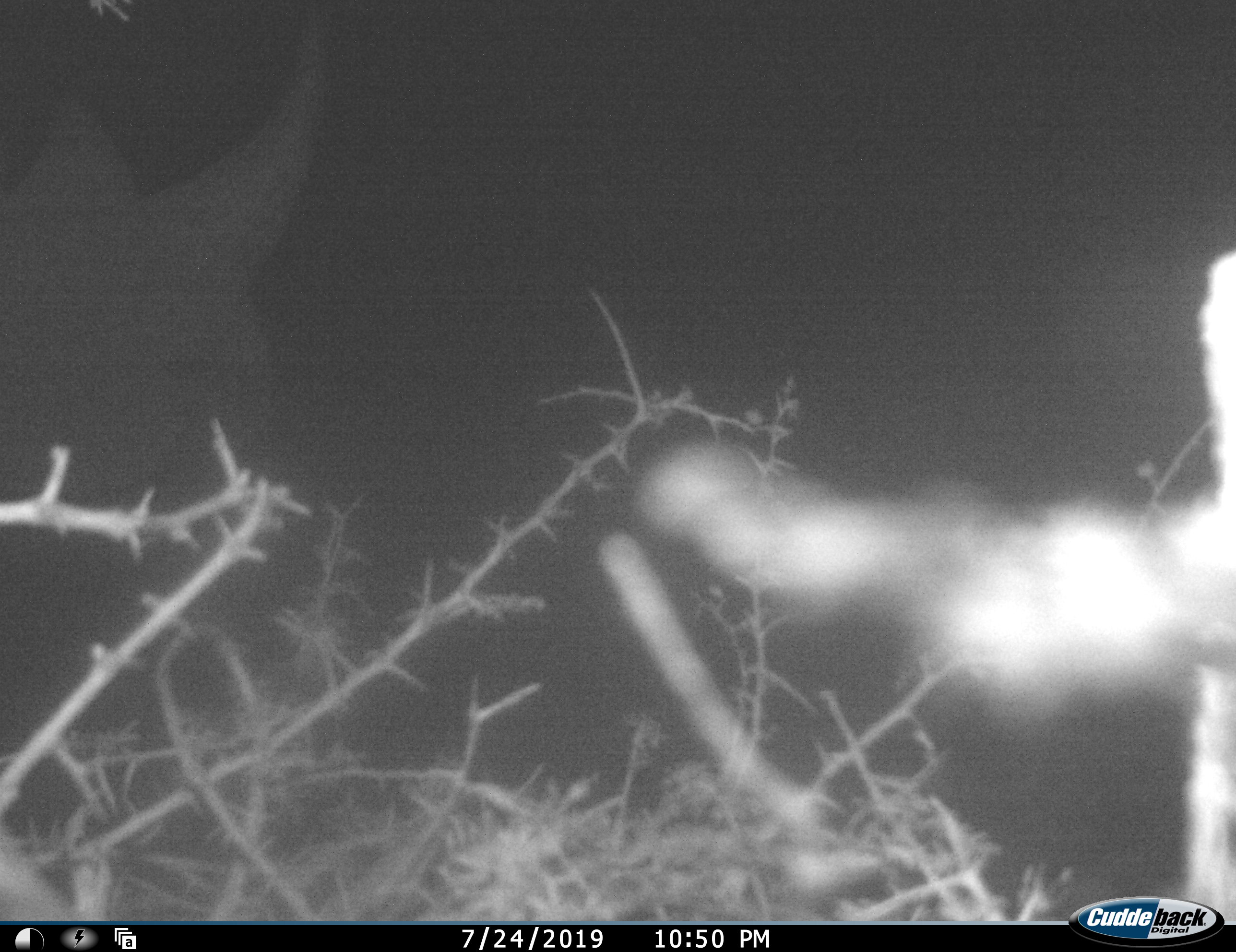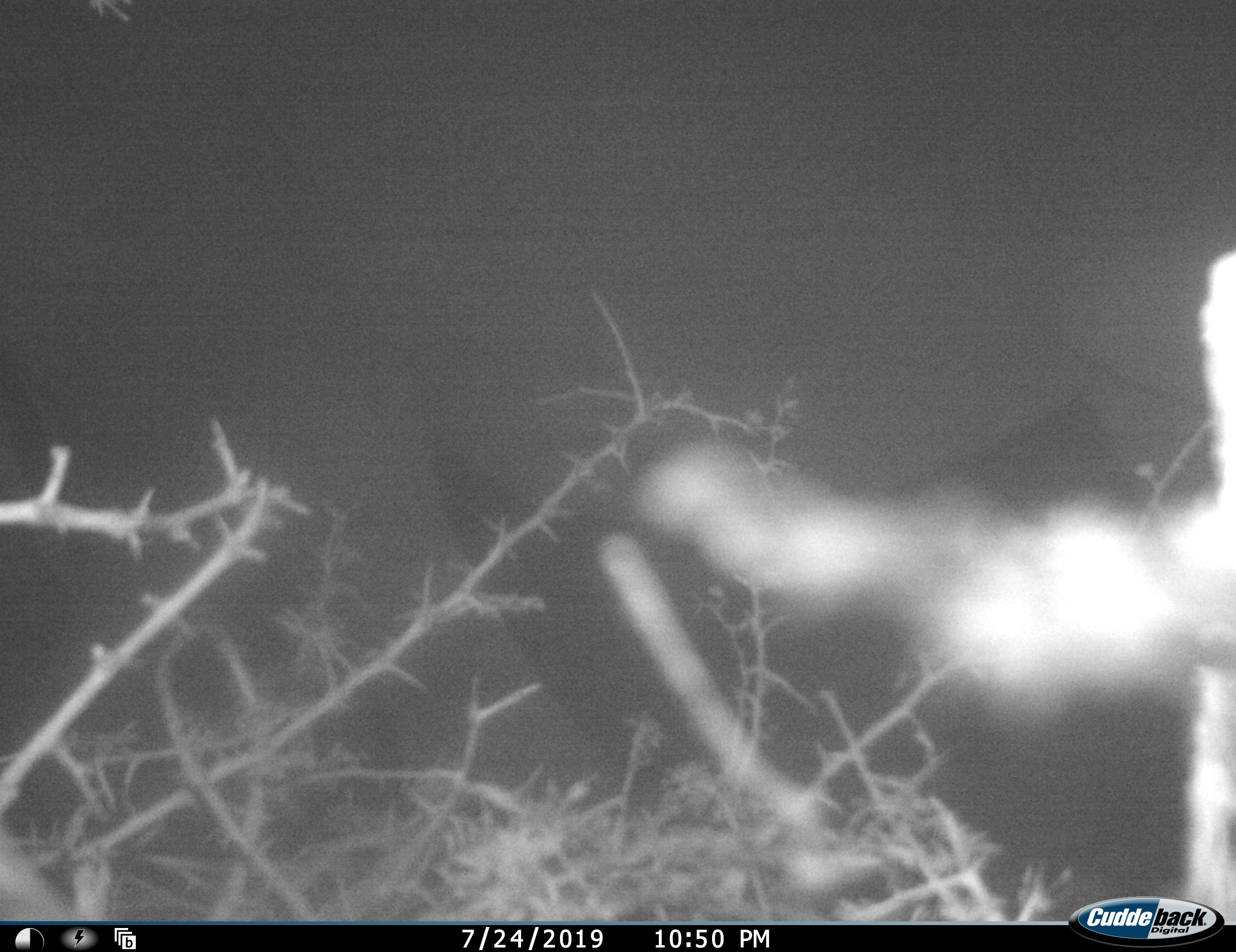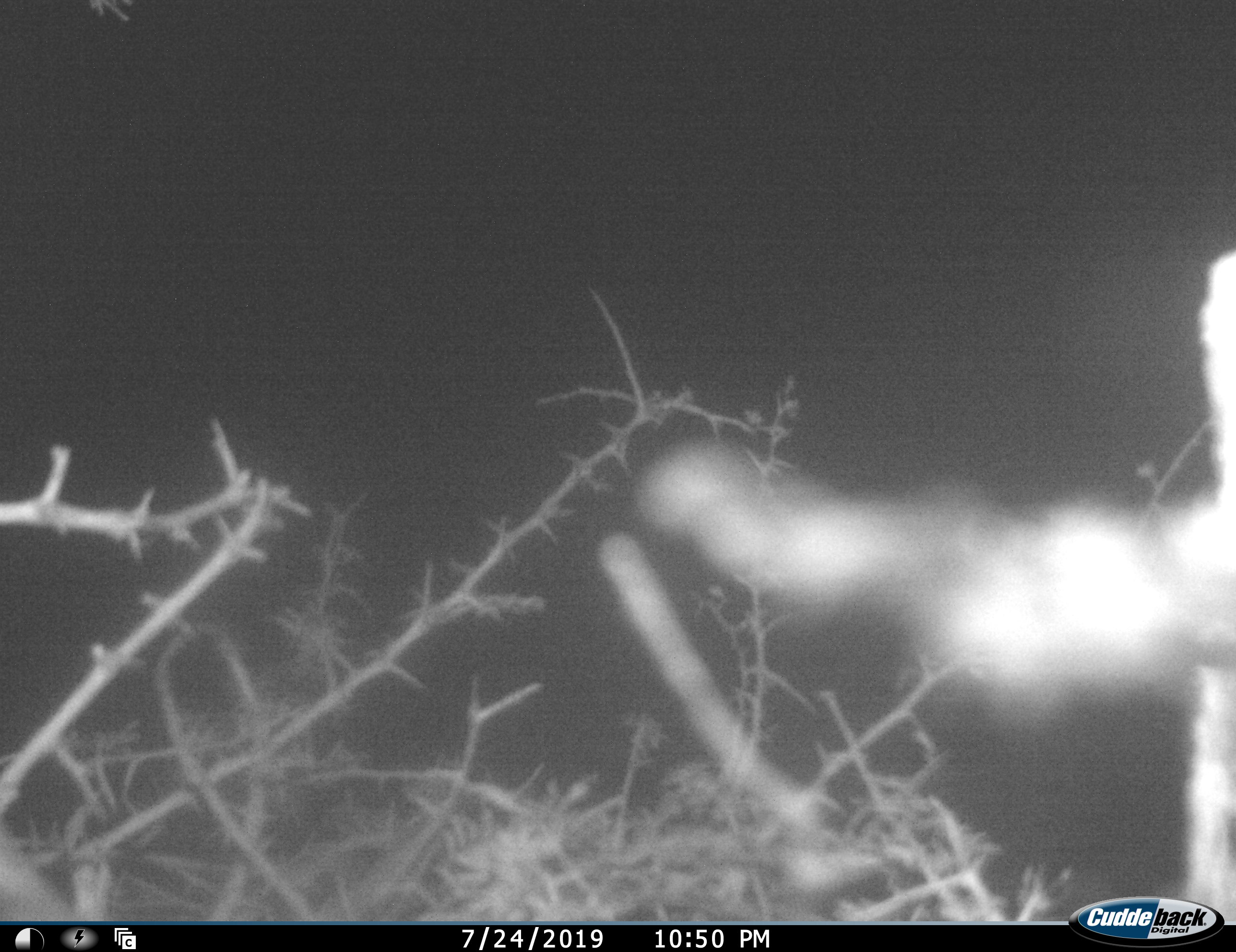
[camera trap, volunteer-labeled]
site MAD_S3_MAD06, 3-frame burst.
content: unidentified animal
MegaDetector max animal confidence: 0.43